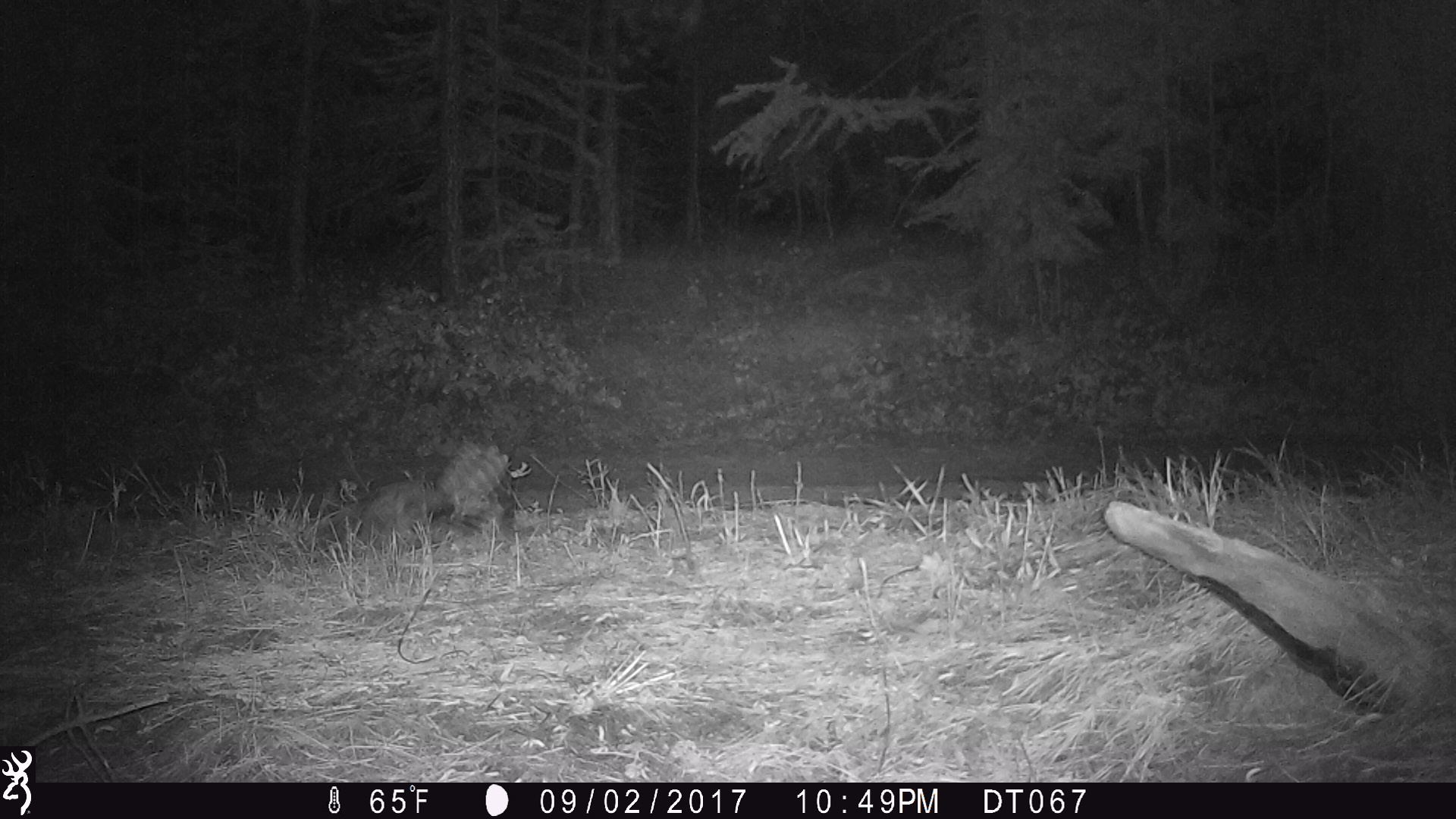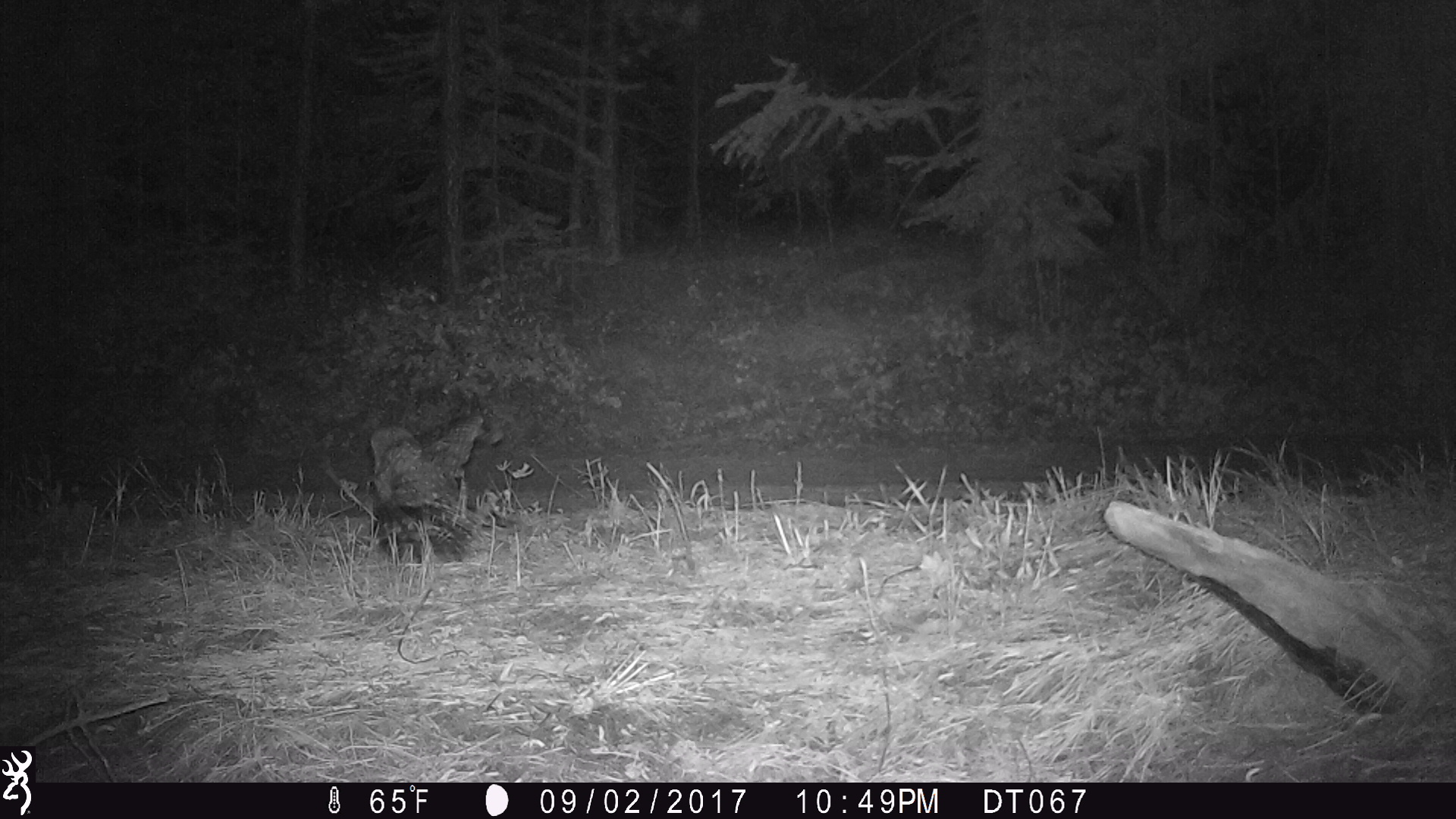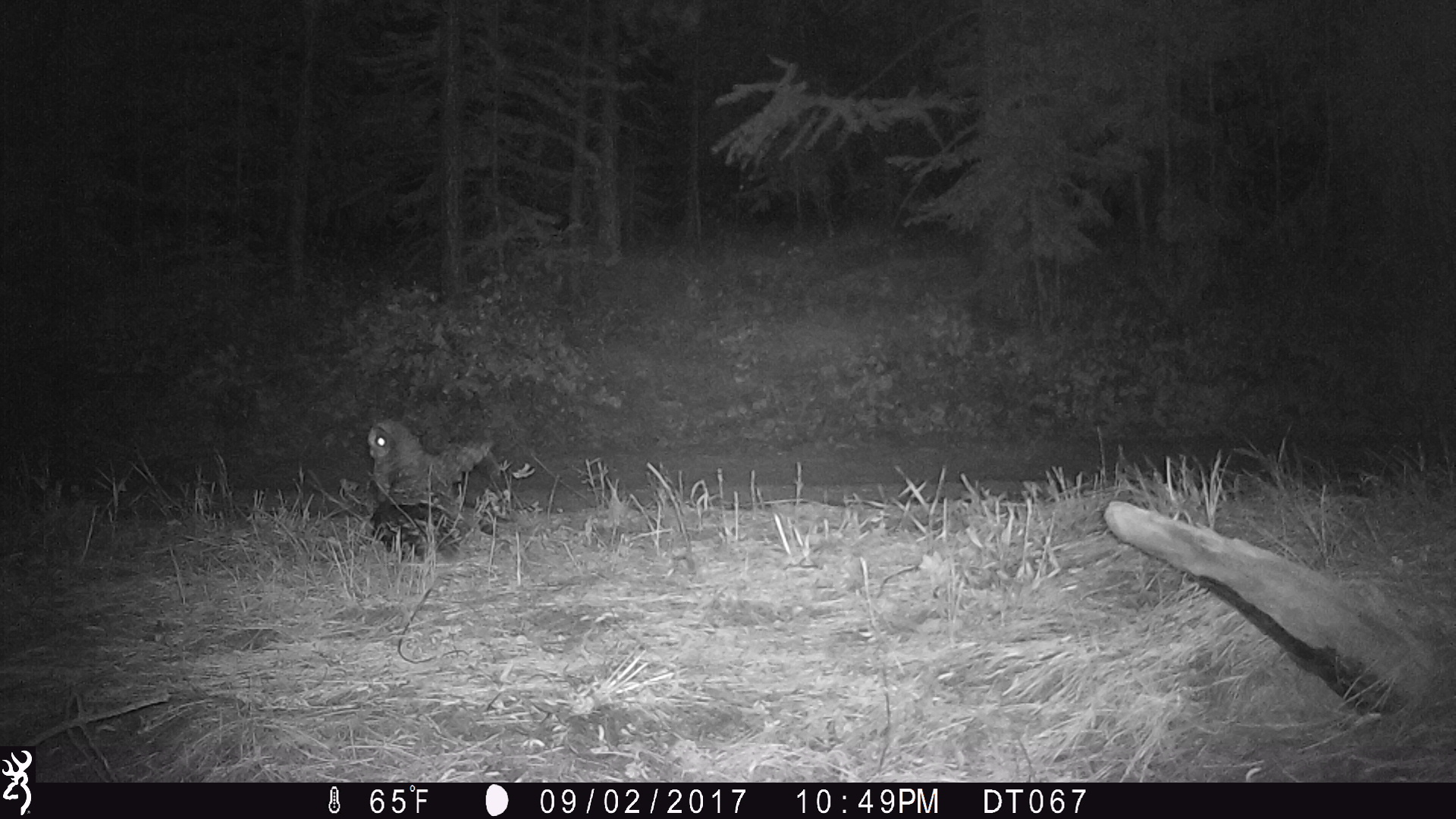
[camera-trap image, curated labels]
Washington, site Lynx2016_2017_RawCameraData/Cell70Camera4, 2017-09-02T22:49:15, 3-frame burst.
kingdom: Animalia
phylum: Chordata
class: Aves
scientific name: Aves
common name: birds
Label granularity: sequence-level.